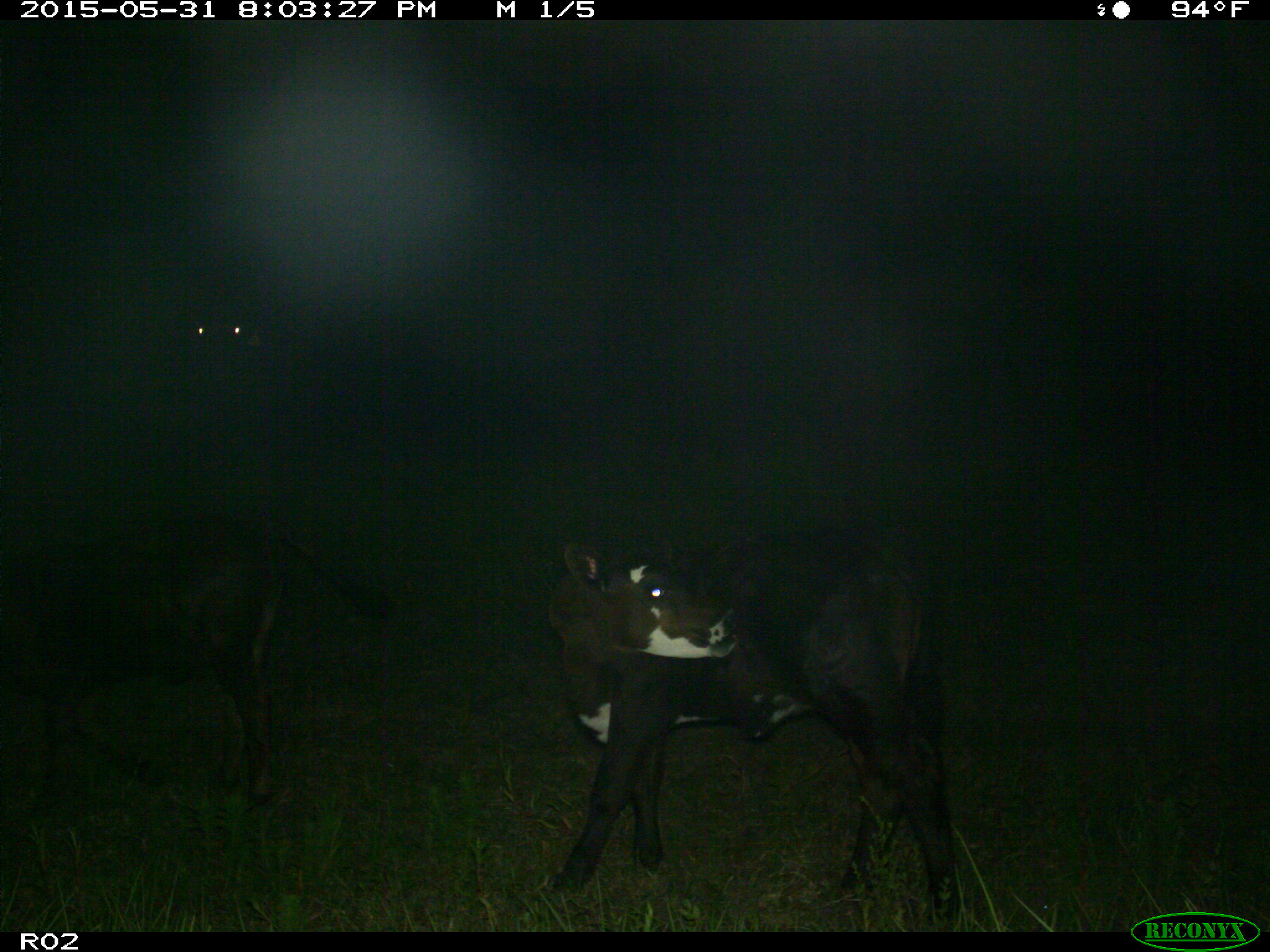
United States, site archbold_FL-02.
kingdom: Animalia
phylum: Chordata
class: Mammalia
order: Artiodactyla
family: Bovidae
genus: Bos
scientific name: Bos taurus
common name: domestic cow